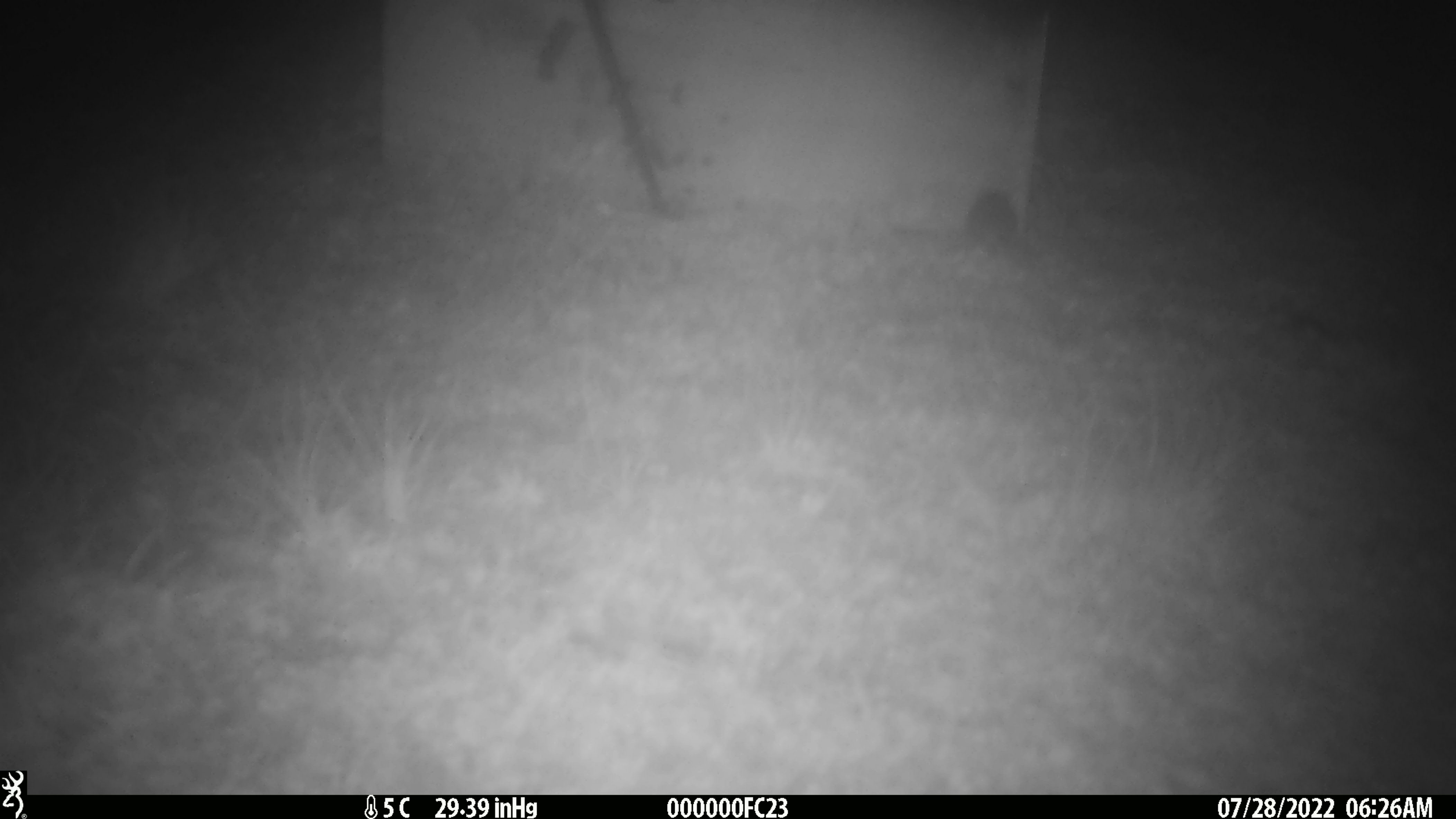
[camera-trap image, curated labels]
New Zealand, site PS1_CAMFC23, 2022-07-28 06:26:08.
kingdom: Animalia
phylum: Chordata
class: Mammalia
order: Rodentia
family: Muridae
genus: Mus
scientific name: Mus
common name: mouse